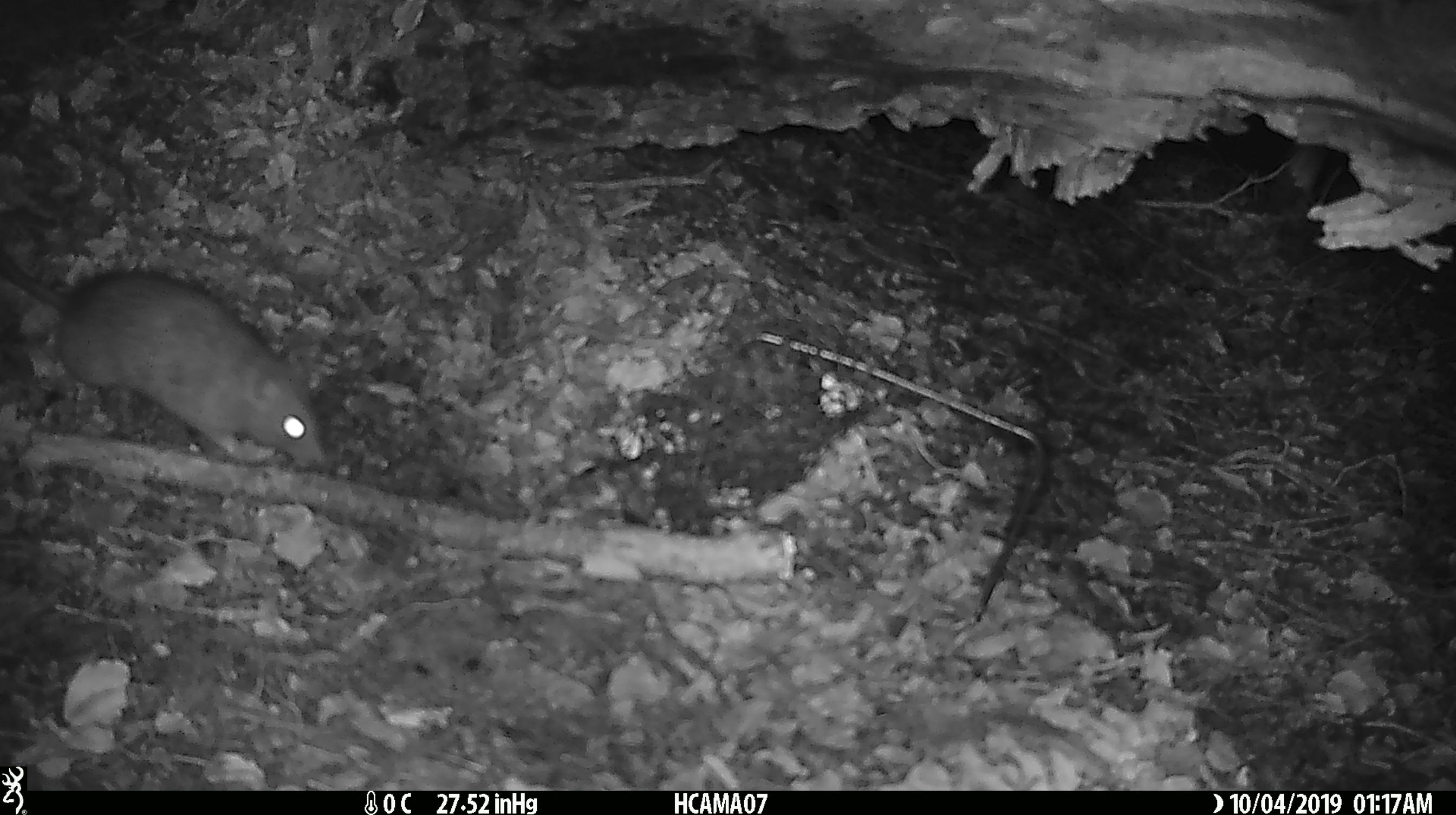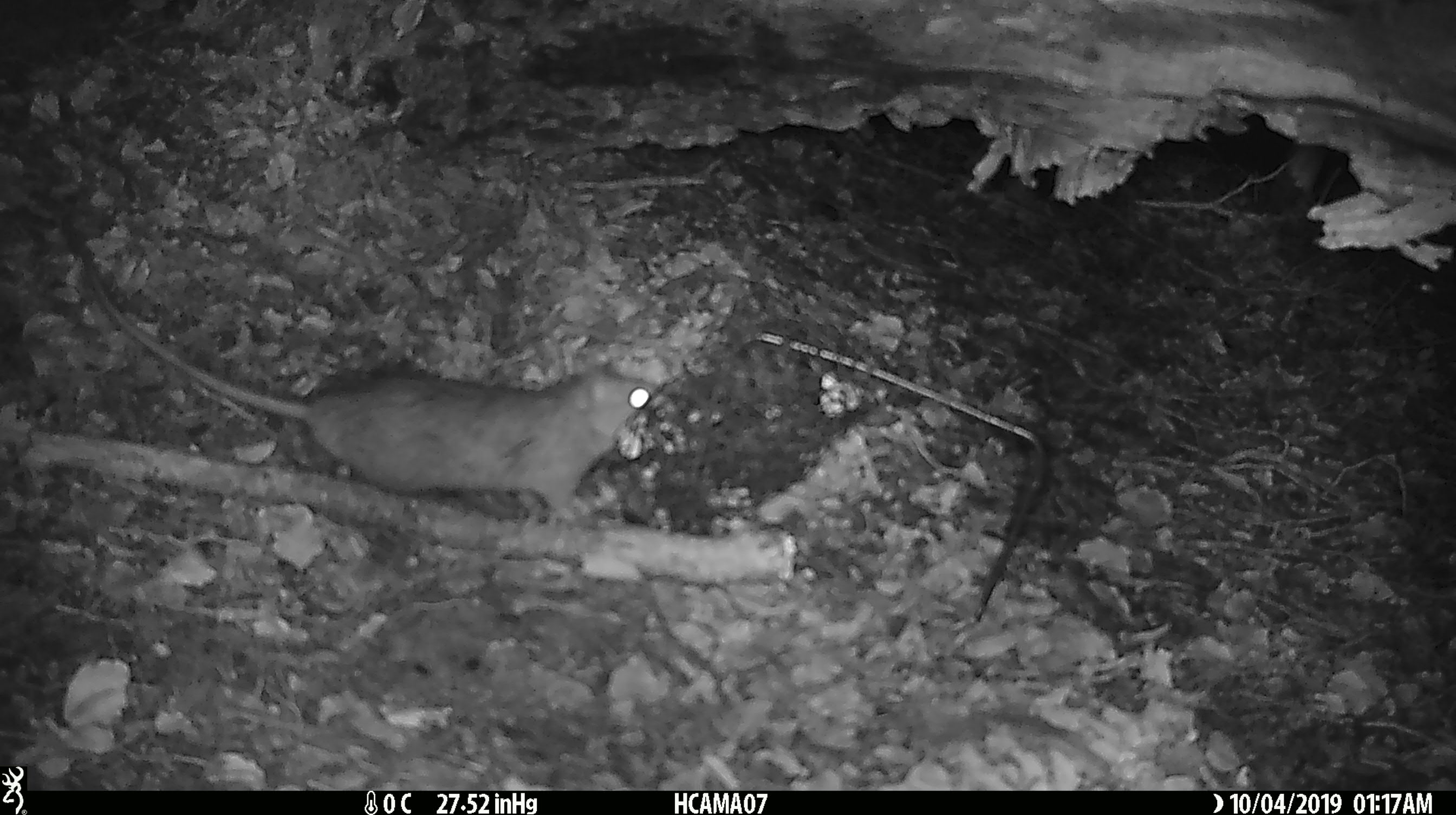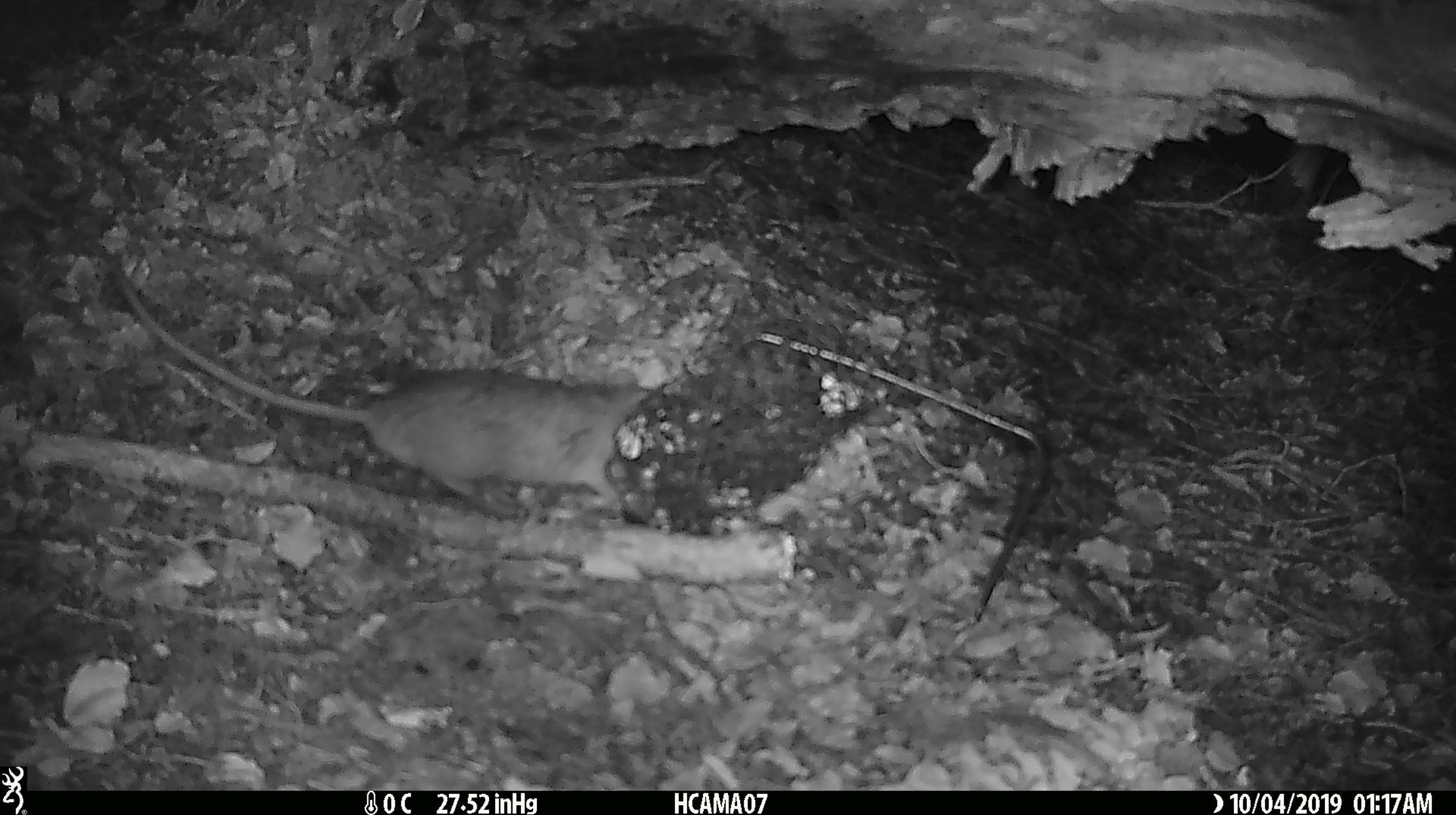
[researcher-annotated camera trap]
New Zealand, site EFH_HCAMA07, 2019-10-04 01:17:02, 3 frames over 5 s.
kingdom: Animalia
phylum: Chordata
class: Mammalia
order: Rodentia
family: Muridae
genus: Rattus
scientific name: Rattus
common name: rat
Rat (Rattus).